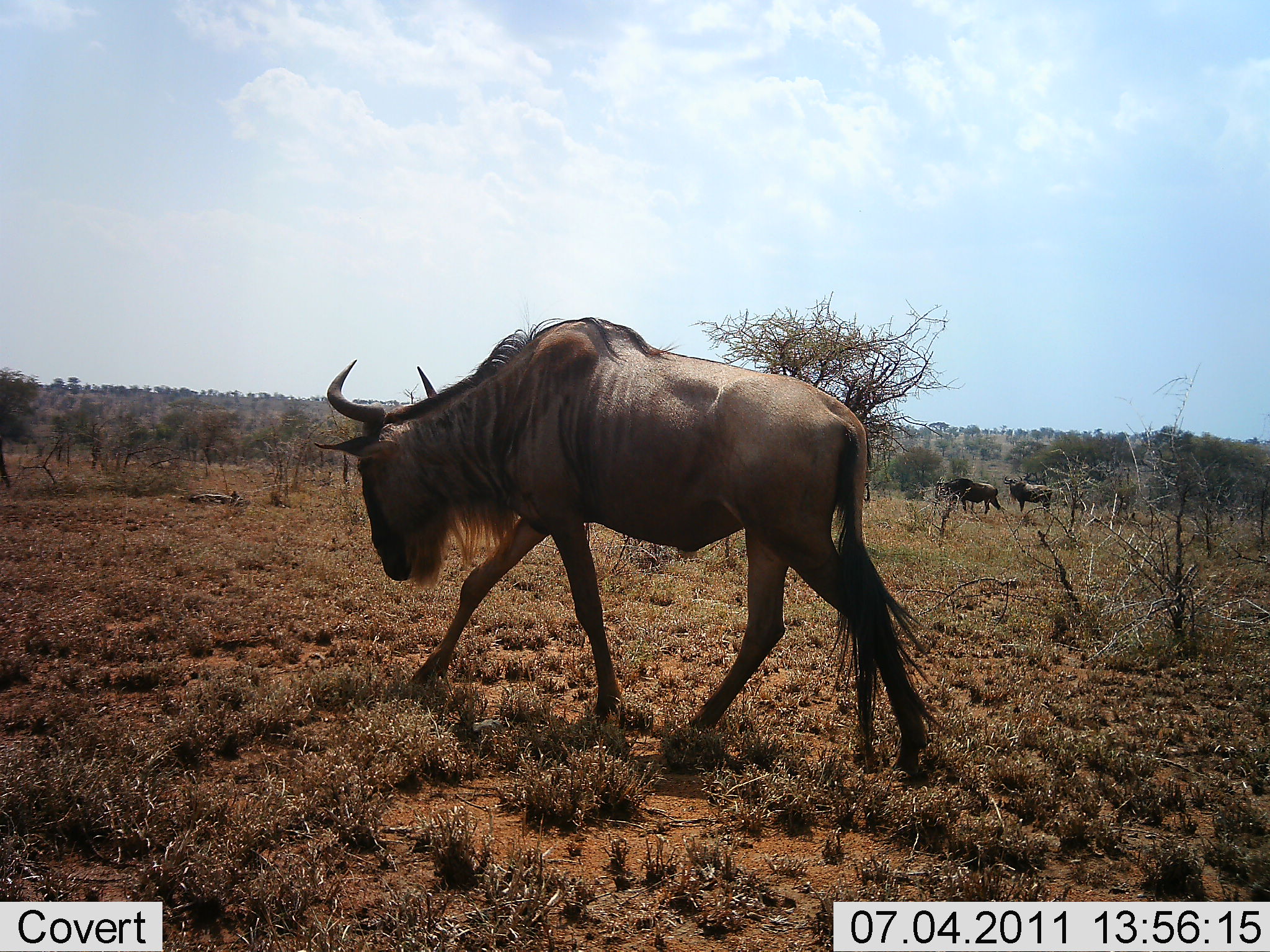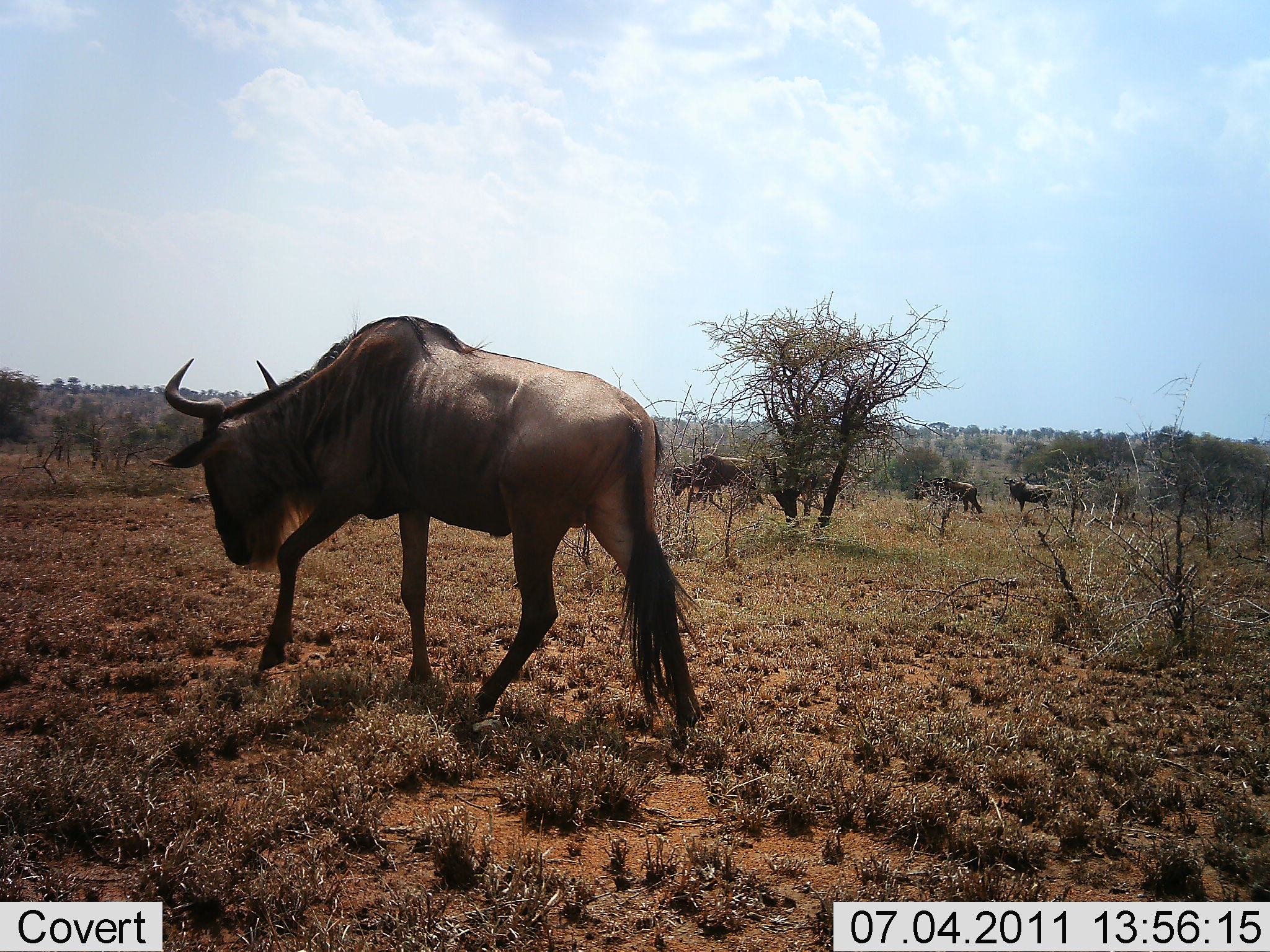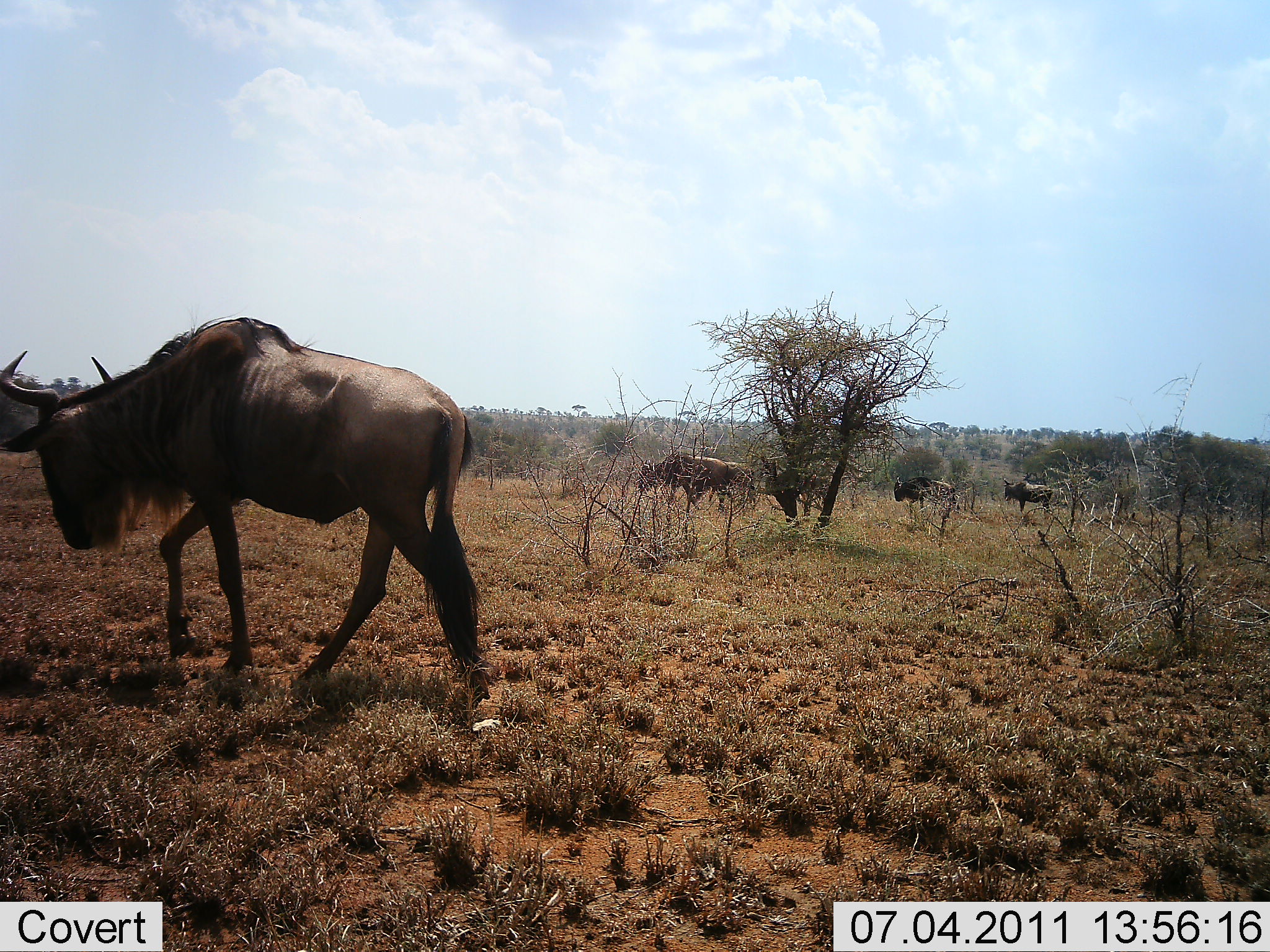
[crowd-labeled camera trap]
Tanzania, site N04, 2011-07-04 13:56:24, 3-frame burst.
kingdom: Animalia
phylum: Chordata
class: Mammalia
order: Artiodactyla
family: Bovidae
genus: Connochaetes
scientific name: Connochaetes taurinus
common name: blue wildebeest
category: wildebeest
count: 5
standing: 36%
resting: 7%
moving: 100%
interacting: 0%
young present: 0%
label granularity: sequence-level